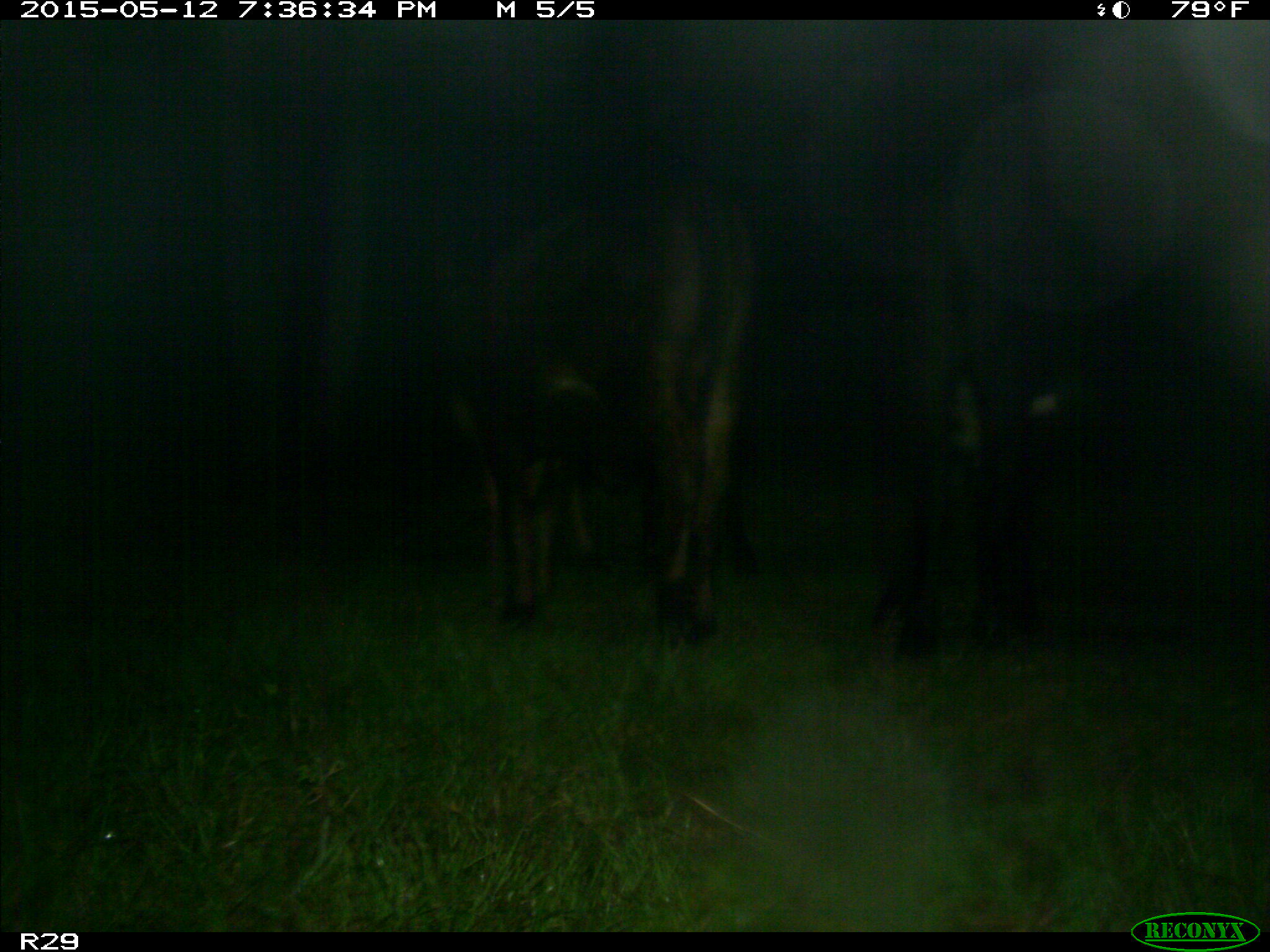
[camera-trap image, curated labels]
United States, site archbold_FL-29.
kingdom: Animalia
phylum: Chordata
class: Mammalia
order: Artiodactyla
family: Bovidae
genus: Bos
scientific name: Bos taurus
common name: domestic cow